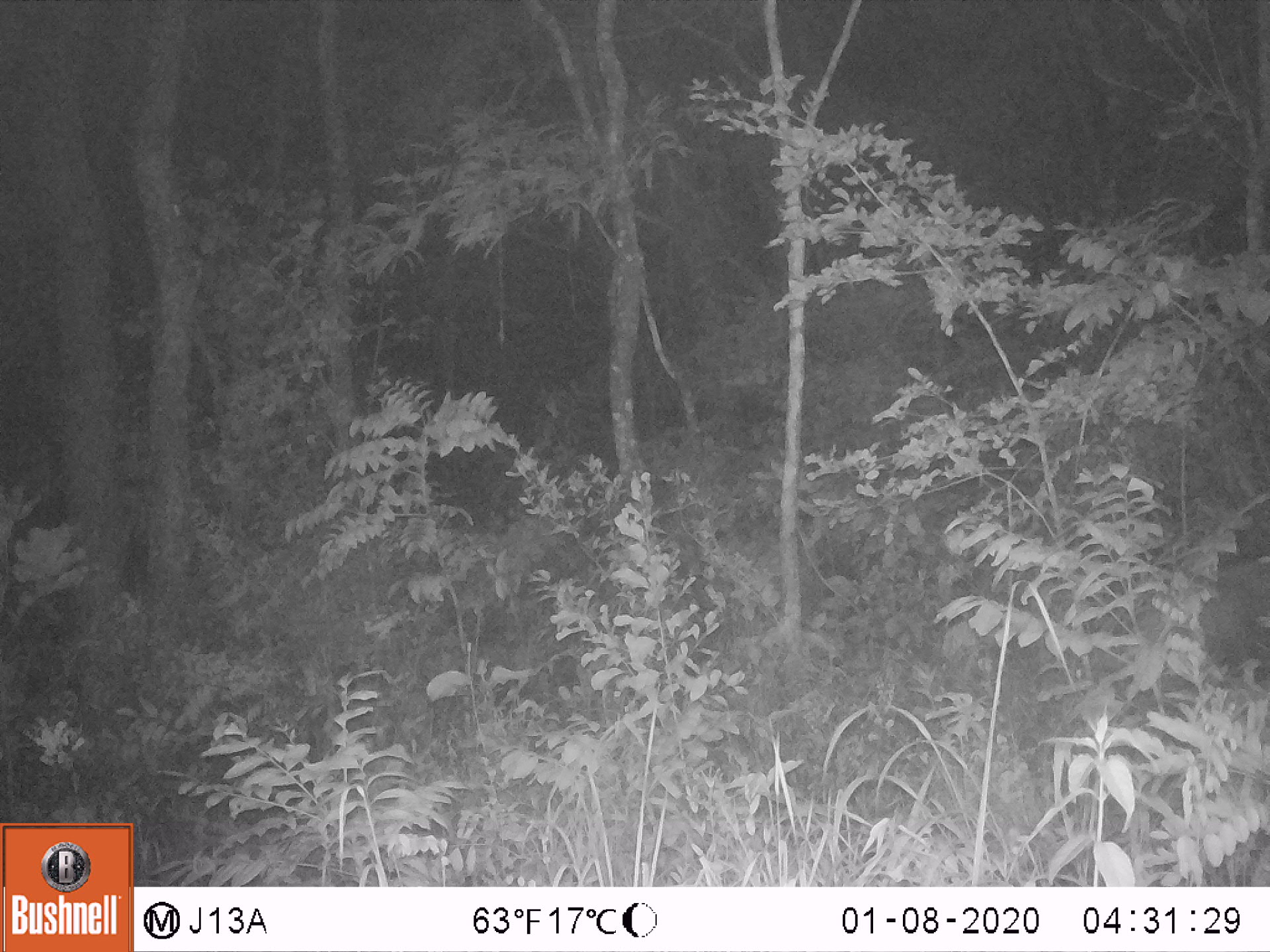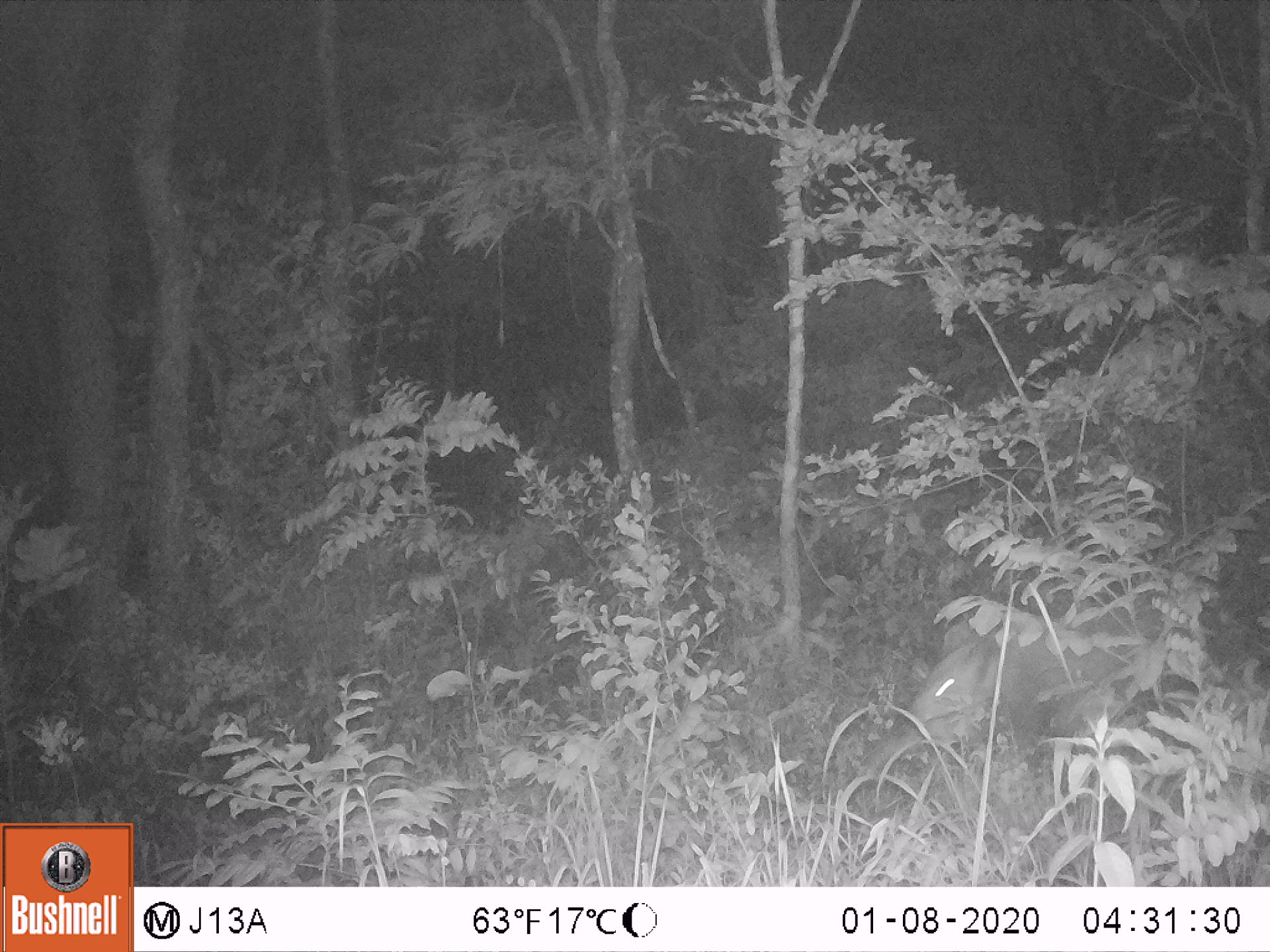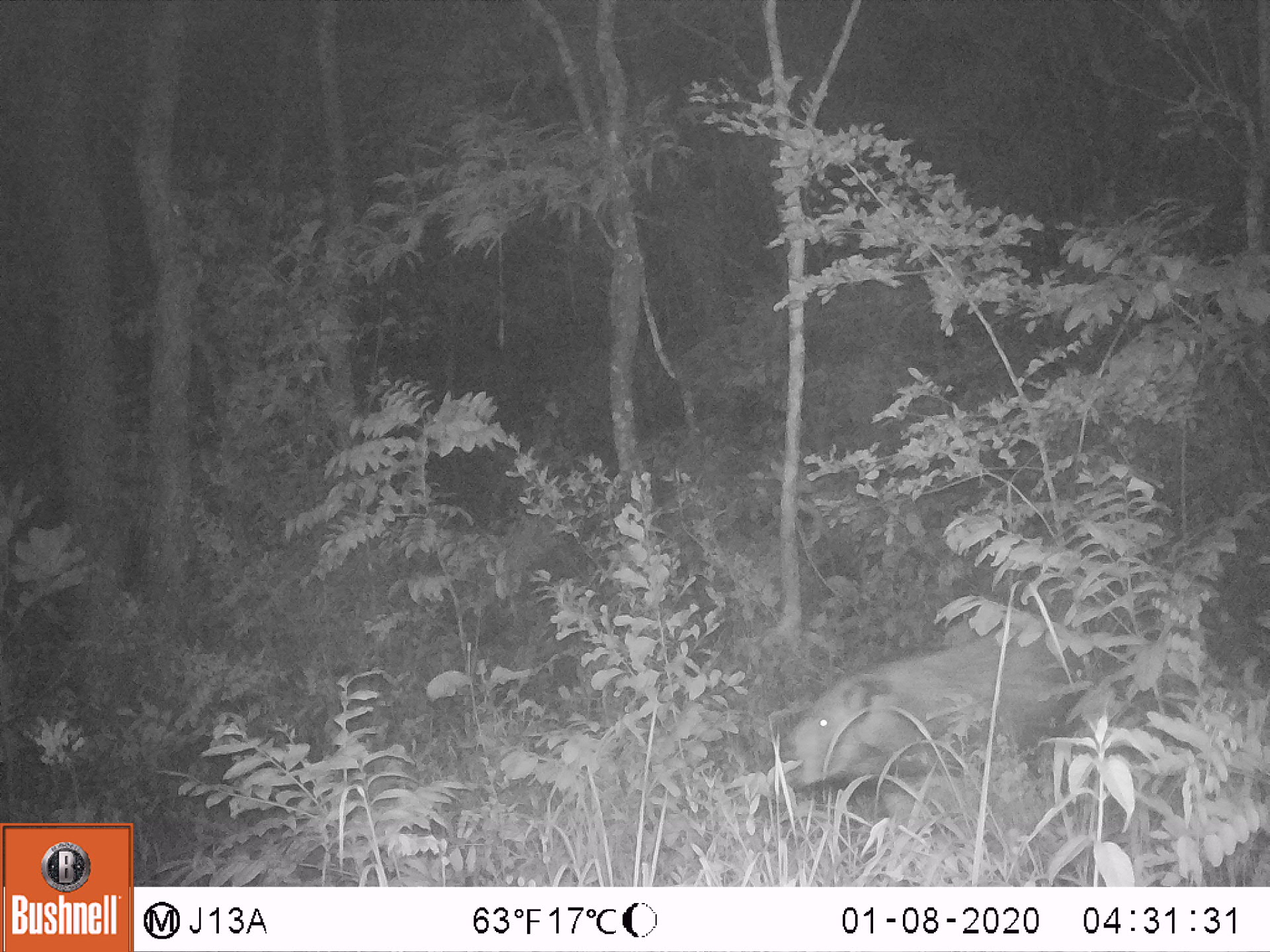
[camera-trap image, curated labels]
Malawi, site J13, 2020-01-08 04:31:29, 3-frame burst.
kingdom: Animalia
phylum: Chordata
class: Mammalia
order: Artiodactyla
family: Suidae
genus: Potamochoerus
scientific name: Potamochoerus larvatus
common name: bushpig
Bushpig (Potamochoerus larvatus), count 1.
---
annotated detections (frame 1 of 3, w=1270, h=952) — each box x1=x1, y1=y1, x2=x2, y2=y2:
bushpig: x1=1114, y1=554, x2=1264, y2=722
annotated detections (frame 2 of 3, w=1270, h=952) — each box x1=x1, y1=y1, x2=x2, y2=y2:
bushpig: x1=890, y1=586, x2=1191, y2=767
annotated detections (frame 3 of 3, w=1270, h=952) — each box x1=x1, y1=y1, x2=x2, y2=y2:
bushpig: x1=768, y1=613, x2=1086, y2=812